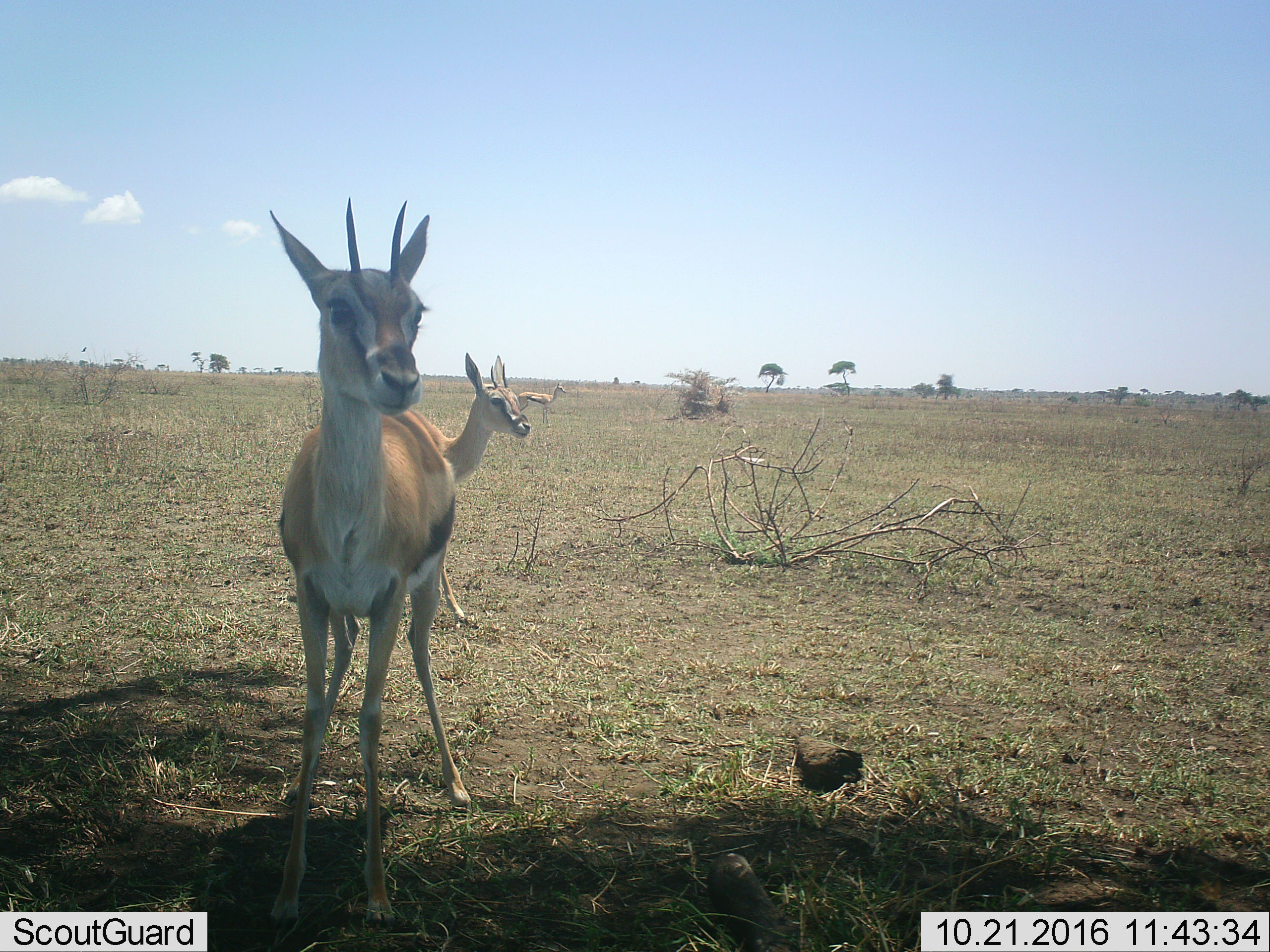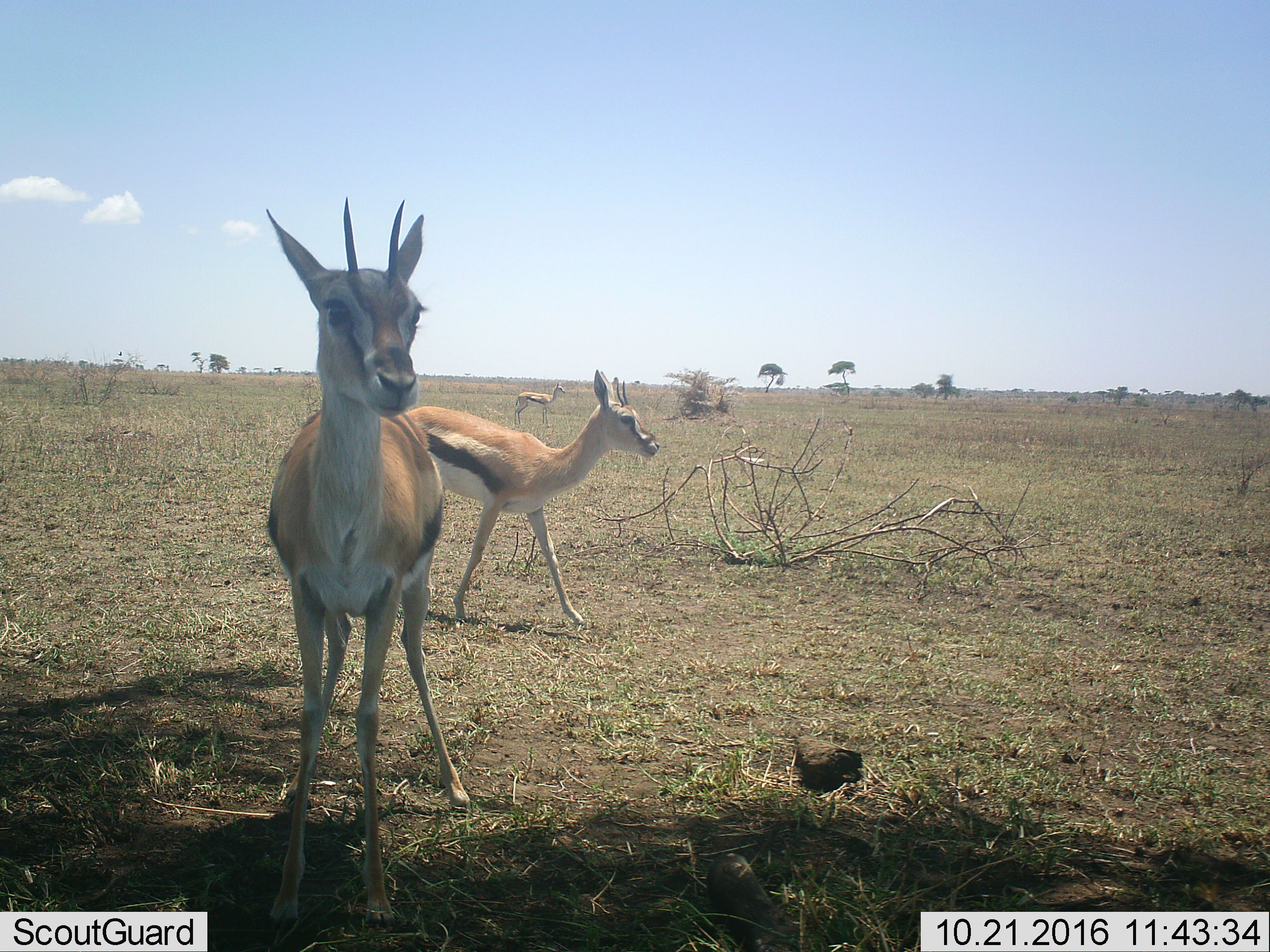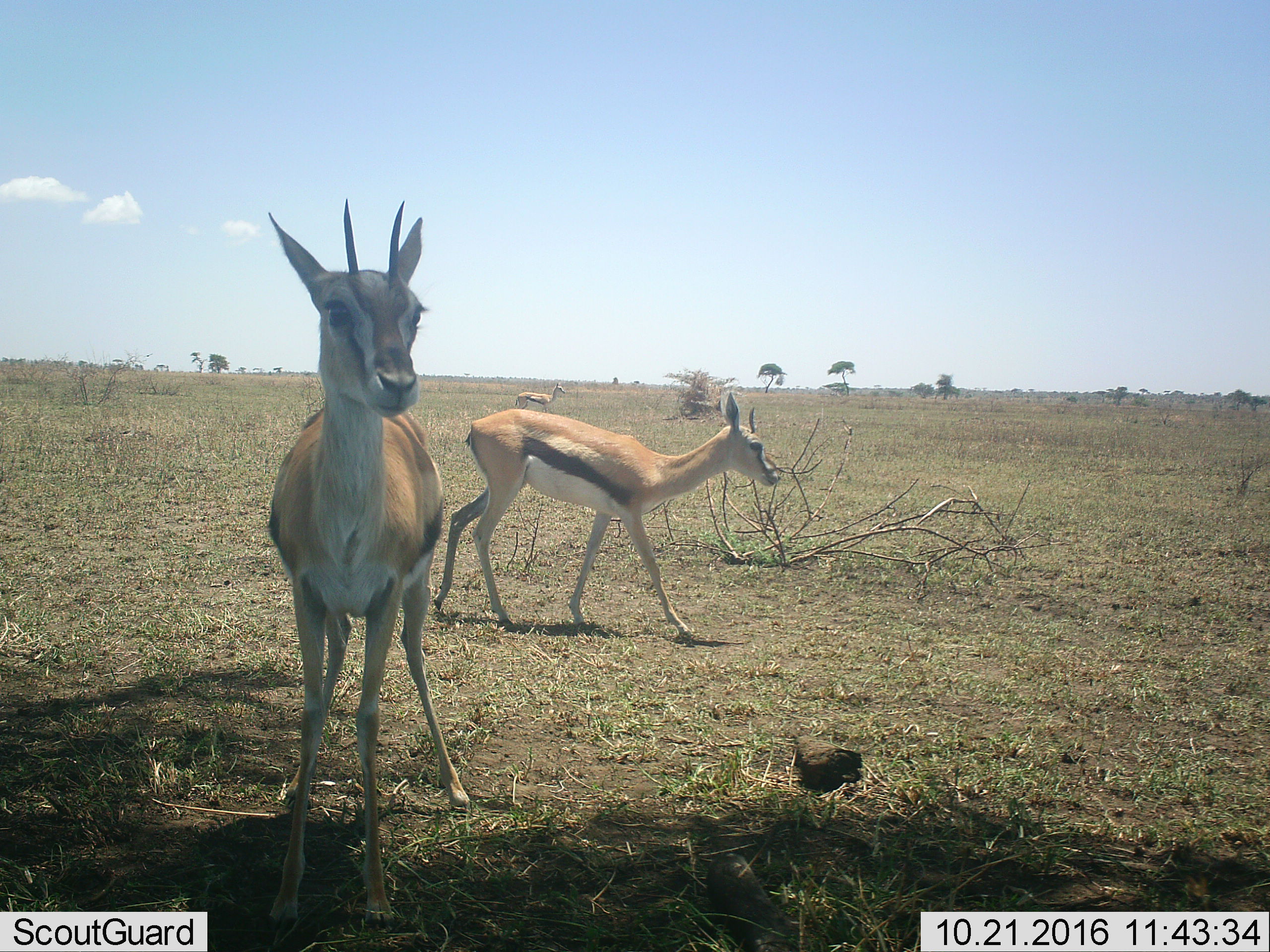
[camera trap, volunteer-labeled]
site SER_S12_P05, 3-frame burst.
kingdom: Animalia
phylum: Chordata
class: Mammalia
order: Artiodactyla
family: Bovidae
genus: Eudorcas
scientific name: Eudorcas thomsonii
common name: thomson's gazelle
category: gazellethomsons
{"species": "gazellethomsons (thomson's gazelle) (Eudorcas thomsonii)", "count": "3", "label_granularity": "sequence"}